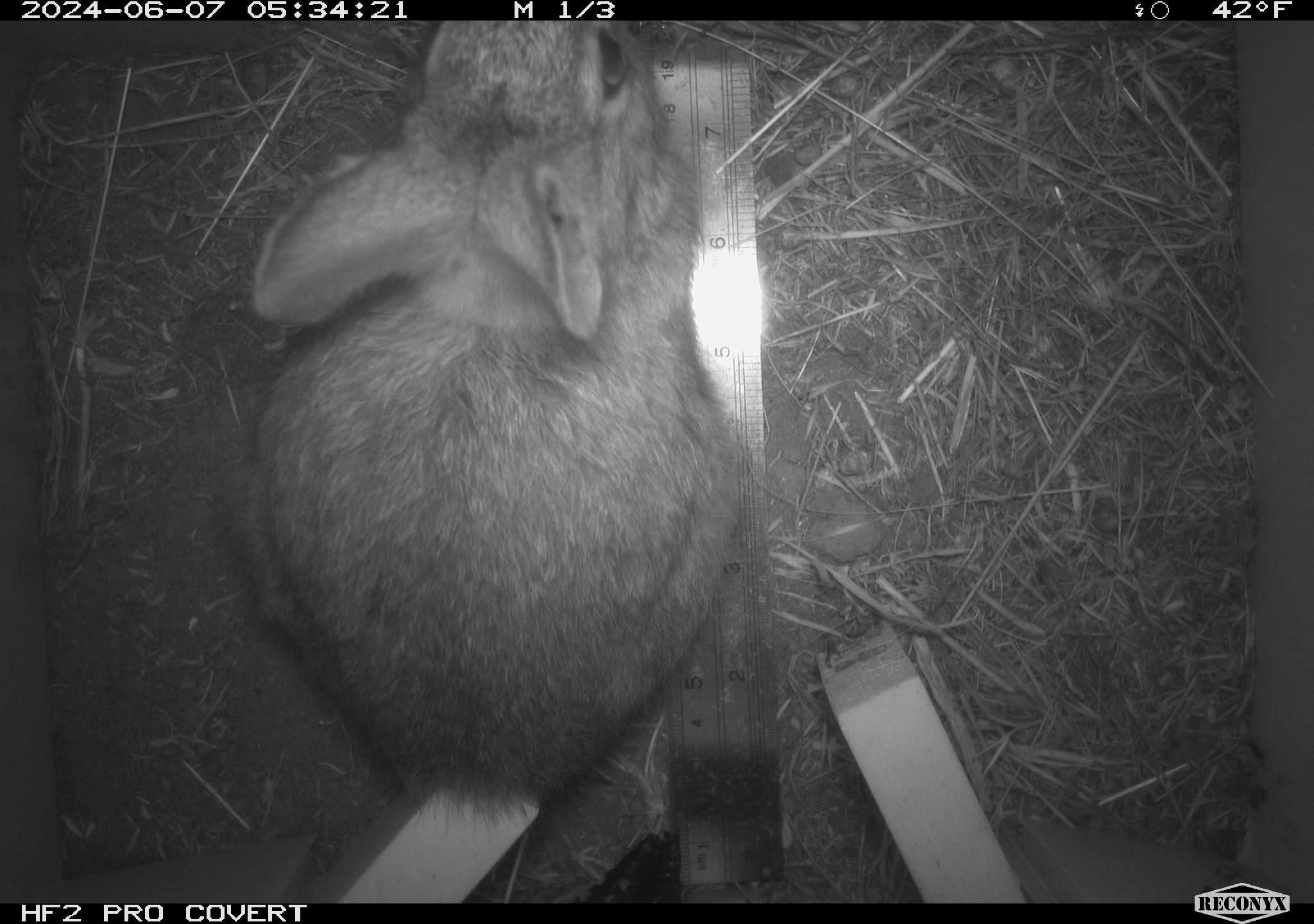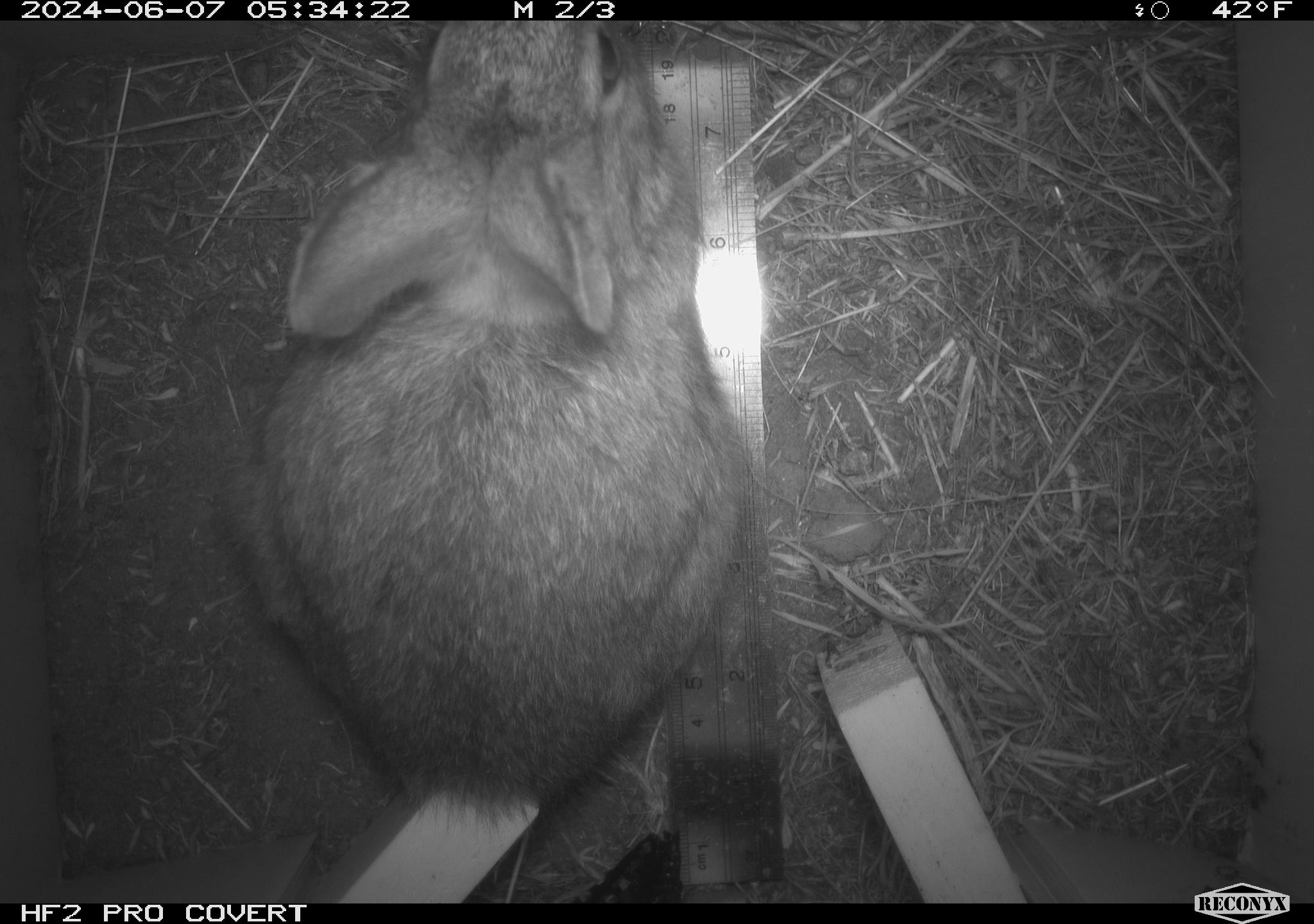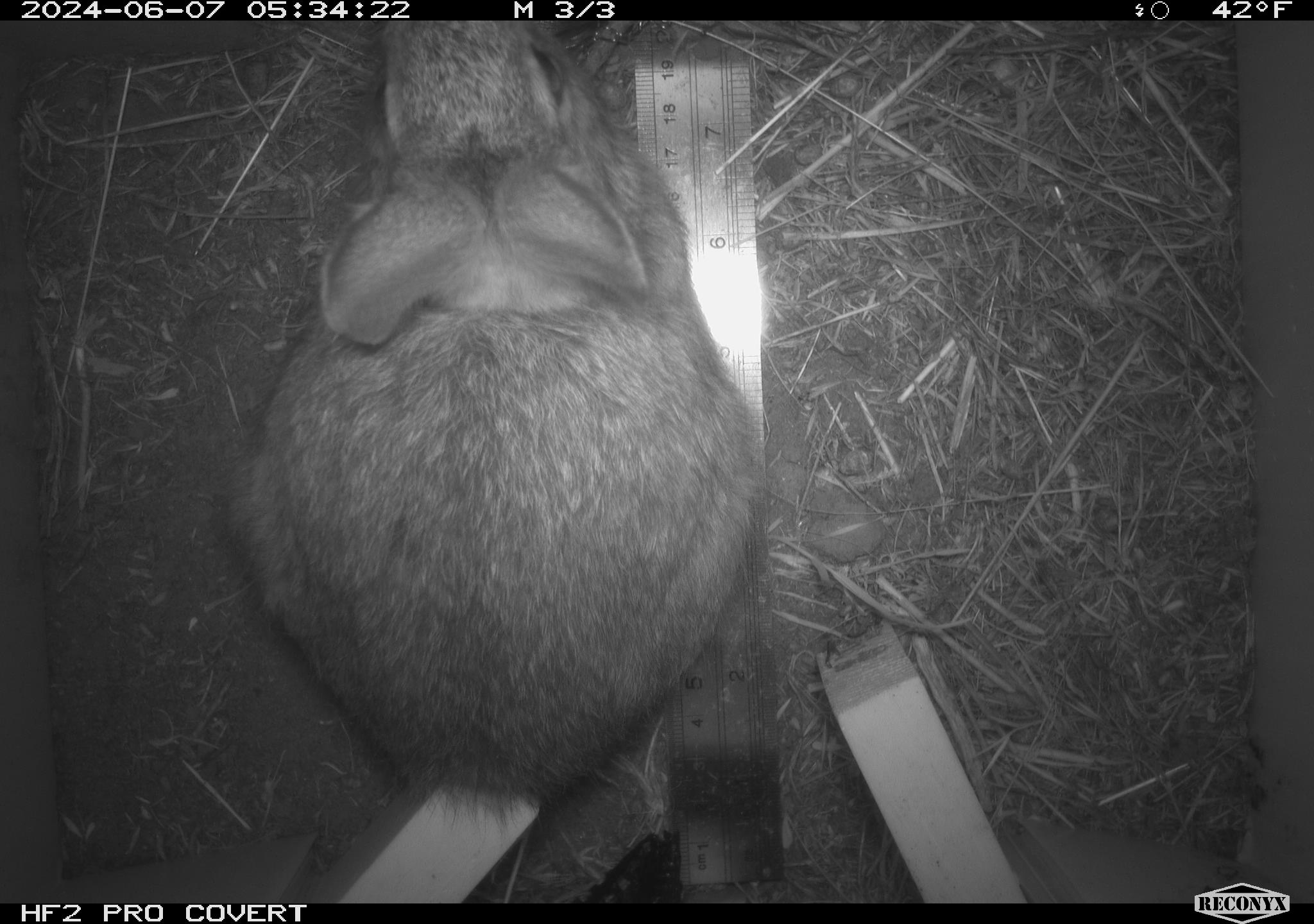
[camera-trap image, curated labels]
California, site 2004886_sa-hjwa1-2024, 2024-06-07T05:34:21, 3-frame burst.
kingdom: Animalia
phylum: Chordata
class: Mammalia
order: Lagomorpha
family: Leporidae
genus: Sylvilagus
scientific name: Sylvilagus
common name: cottontail rabbits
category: sylvilagus species